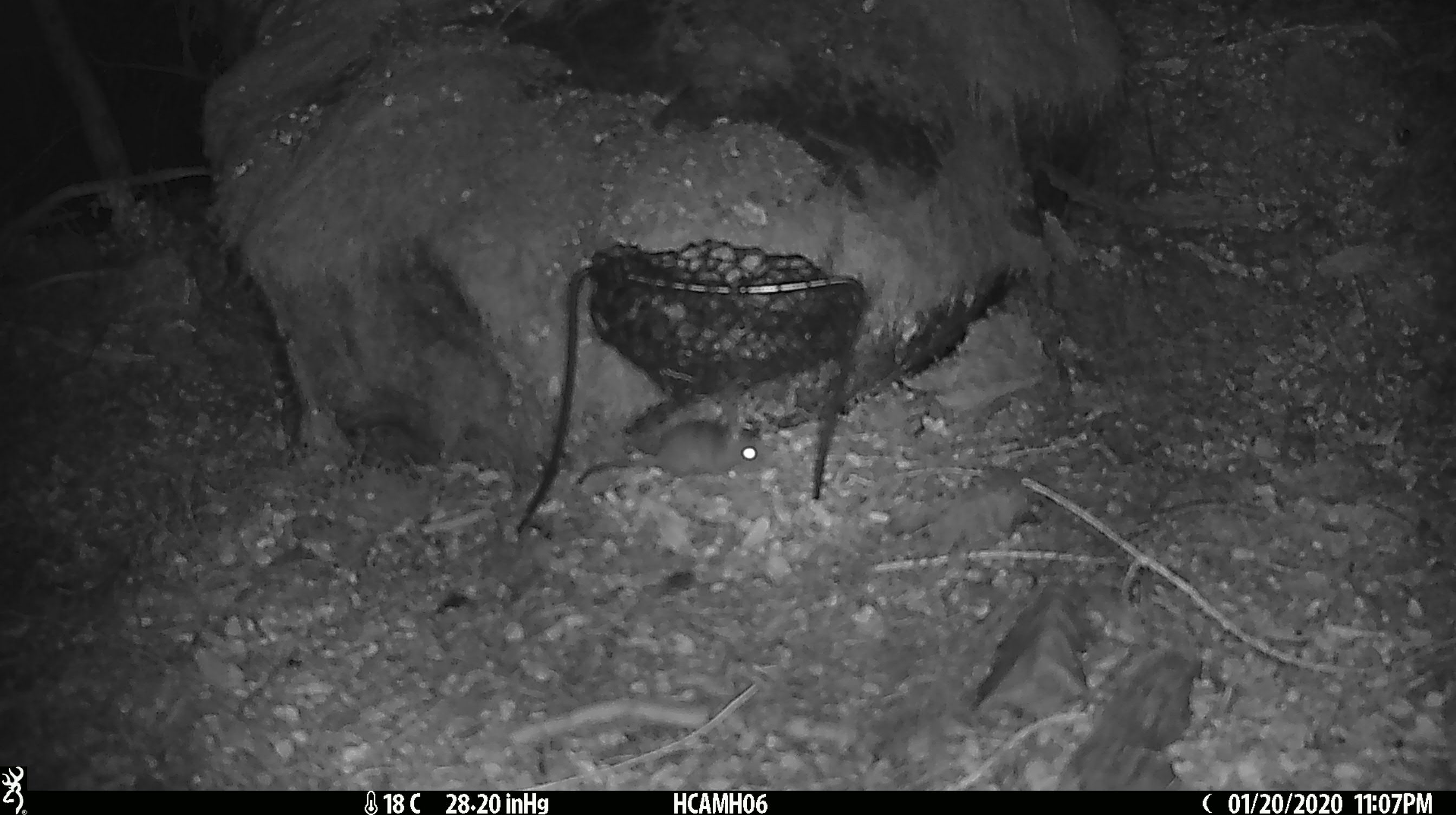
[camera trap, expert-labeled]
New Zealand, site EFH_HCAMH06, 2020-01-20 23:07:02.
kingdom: Animalia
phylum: Chordata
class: Mammalia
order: Rodentia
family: Muridae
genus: Mus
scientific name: Mus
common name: mouse